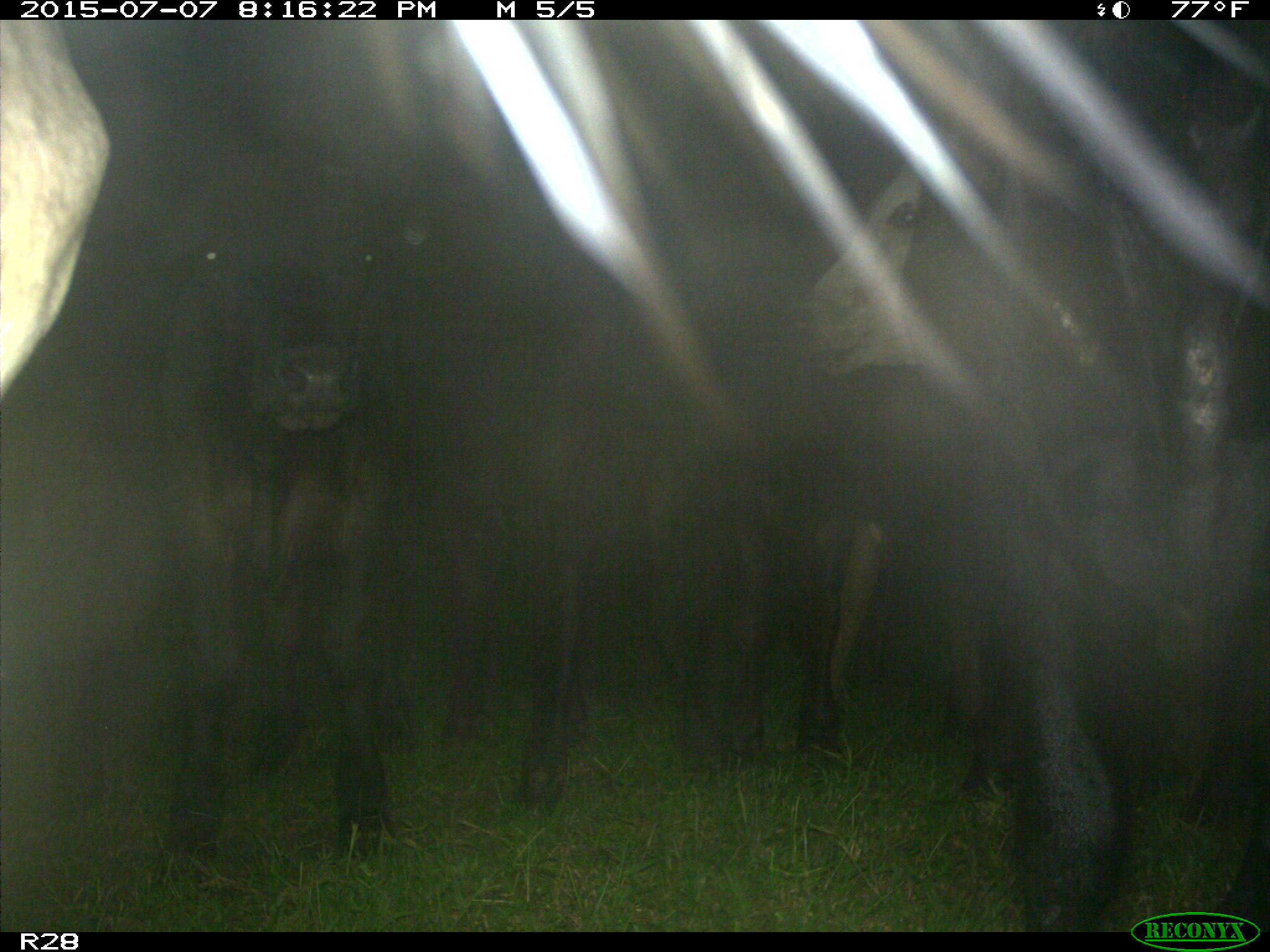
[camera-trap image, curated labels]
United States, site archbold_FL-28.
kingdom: Animalia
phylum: Chordata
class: Mammalia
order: Artiodactyla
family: Bovidae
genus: Bos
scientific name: Bos taurus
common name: domestic cow